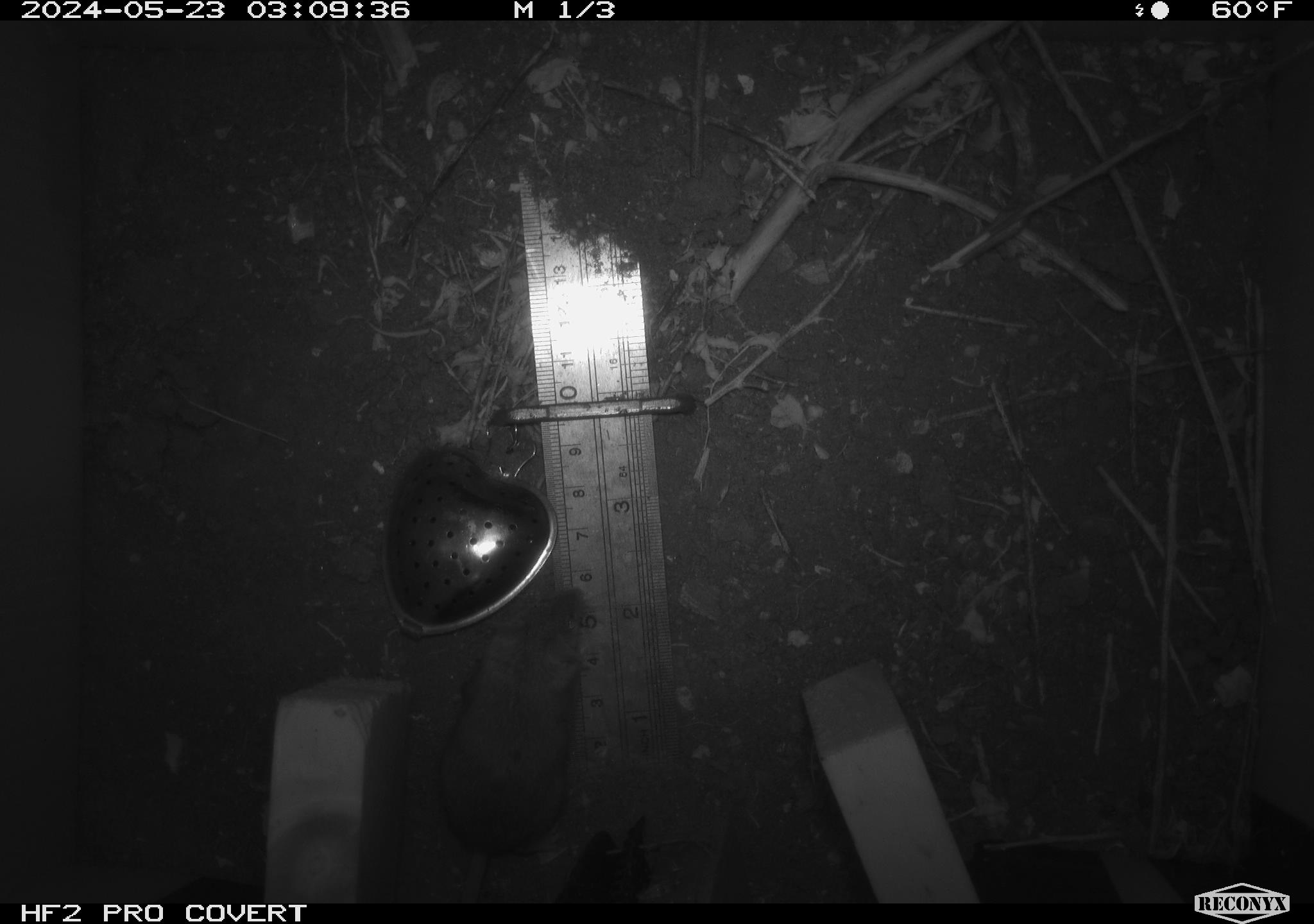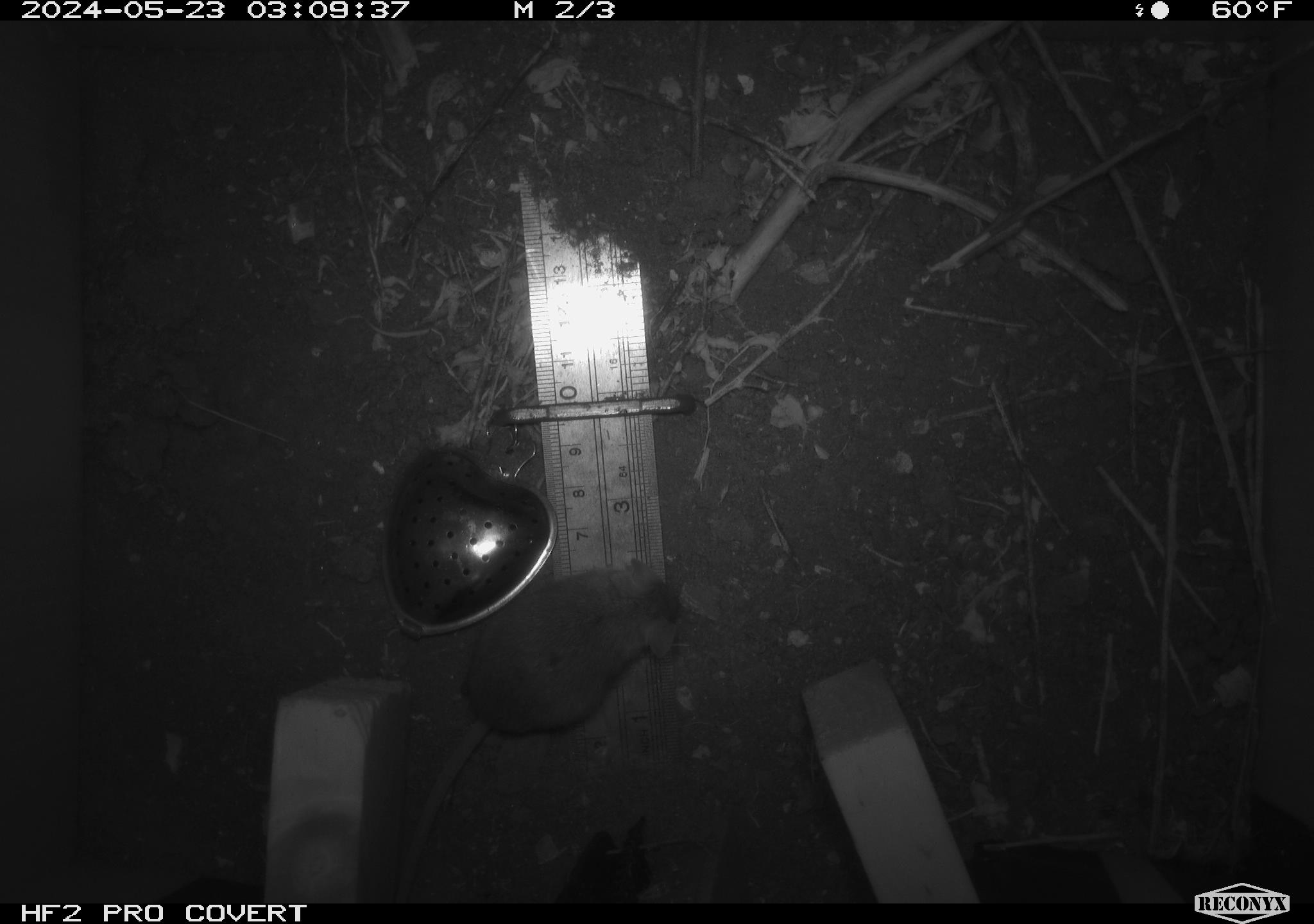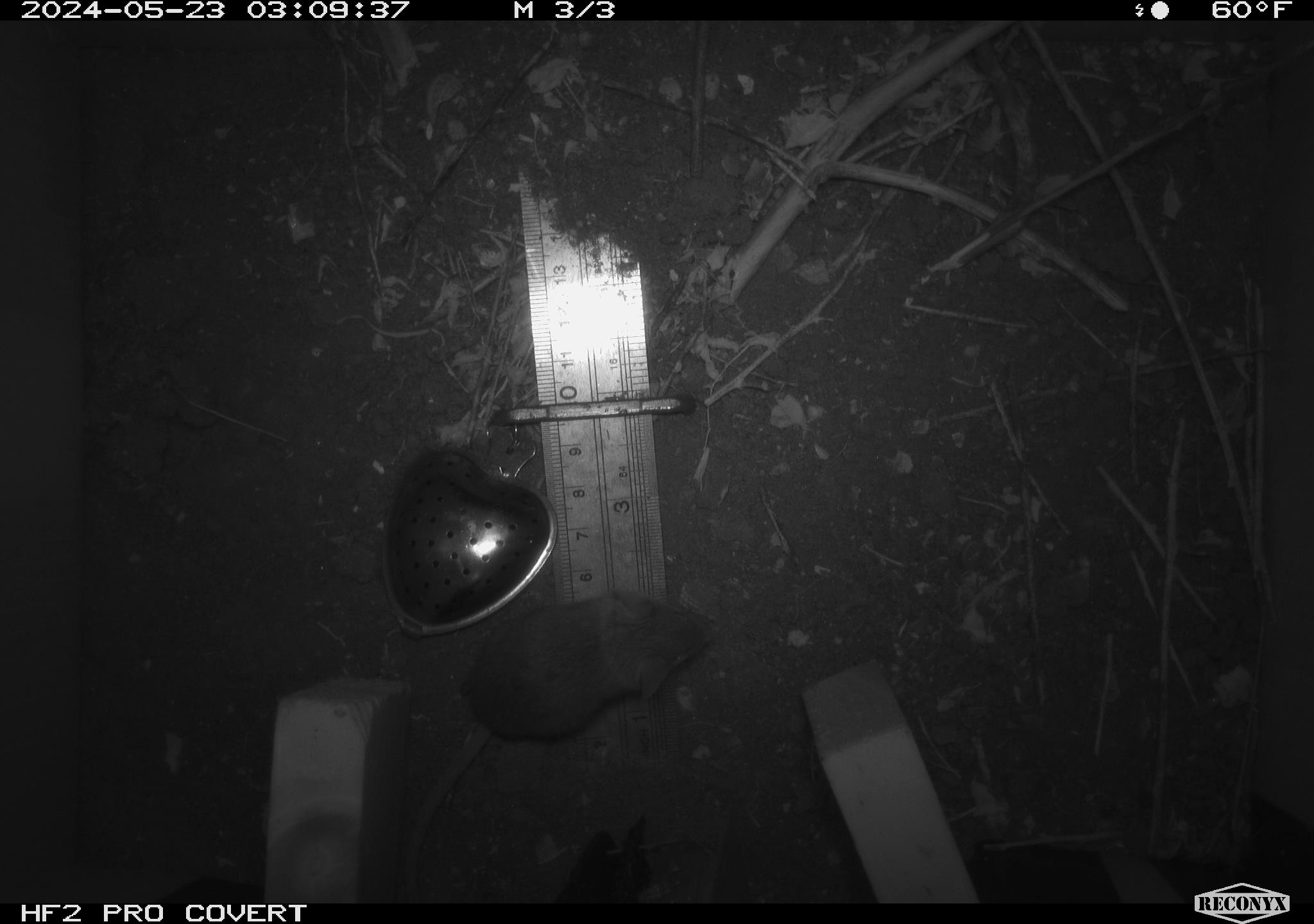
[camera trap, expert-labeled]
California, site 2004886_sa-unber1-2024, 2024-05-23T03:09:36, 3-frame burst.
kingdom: Animalia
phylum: Chordata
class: Mammalia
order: Rodentia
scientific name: Rodentia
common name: mouse species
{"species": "mouse species (Rodentia)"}